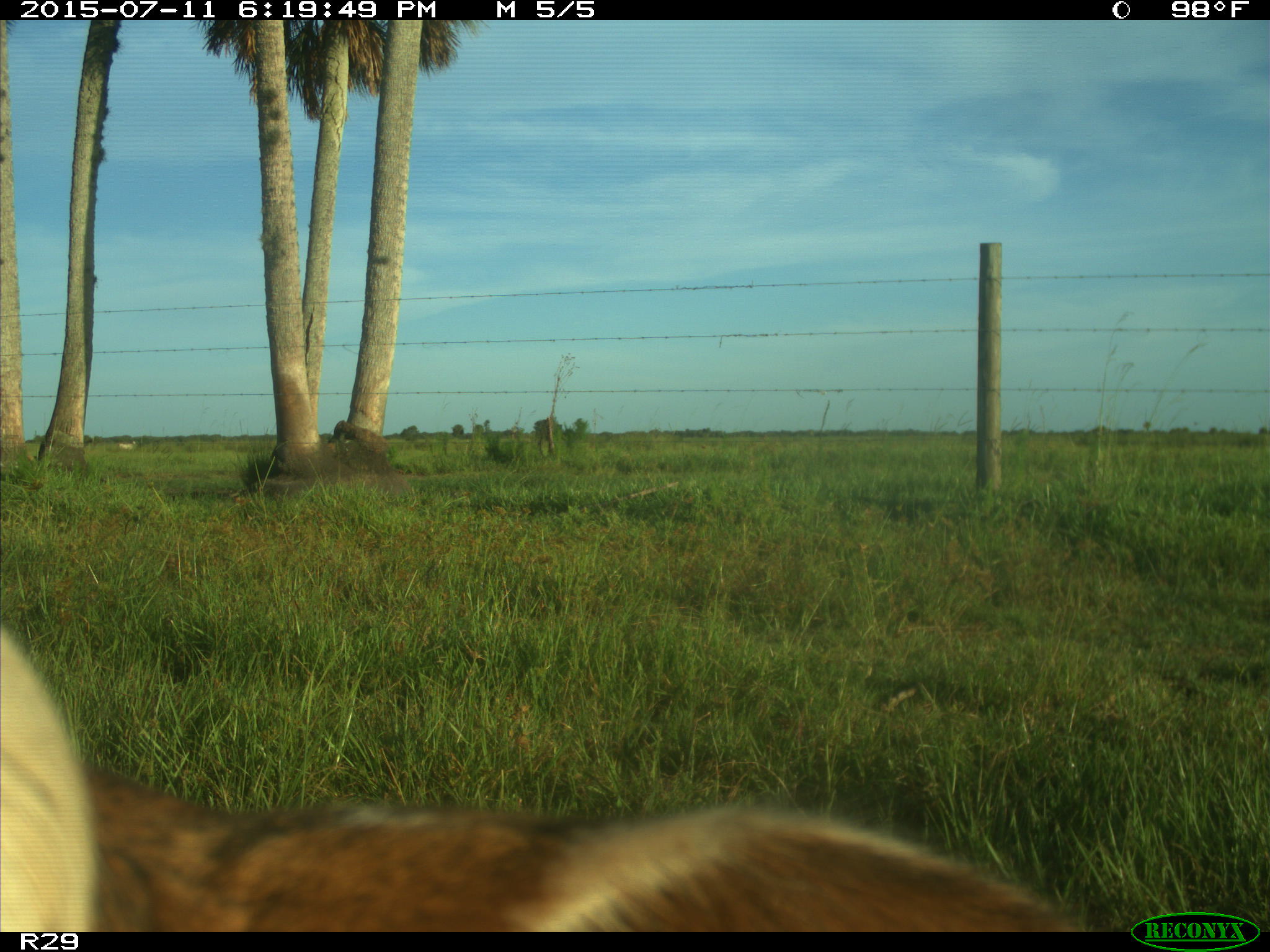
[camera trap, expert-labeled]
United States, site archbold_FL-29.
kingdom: Animalia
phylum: Chordata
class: Mammalia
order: Artiodactyla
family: Bovidae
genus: Bos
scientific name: Bos taurus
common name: domestic cow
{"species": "Bos taurus (domestic cow)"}